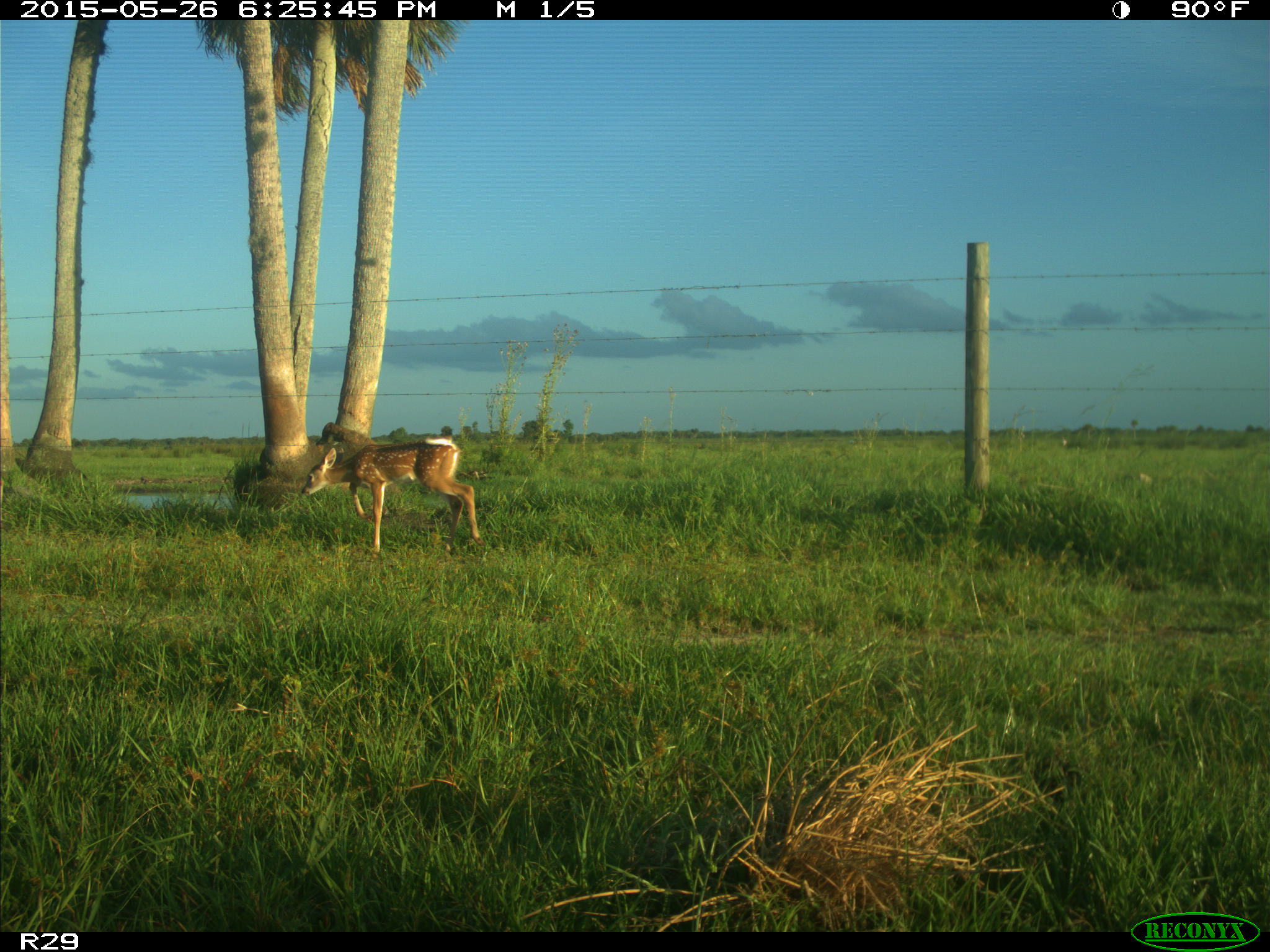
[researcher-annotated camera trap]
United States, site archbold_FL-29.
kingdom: Animalia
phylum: Chordata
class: Mammalia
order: Artiodactyla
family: Cervidae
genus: Odocoileus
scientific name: Odocoileus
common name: deer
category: unidentified deer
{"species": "unidentified deer (deer) (Odocoileus)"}